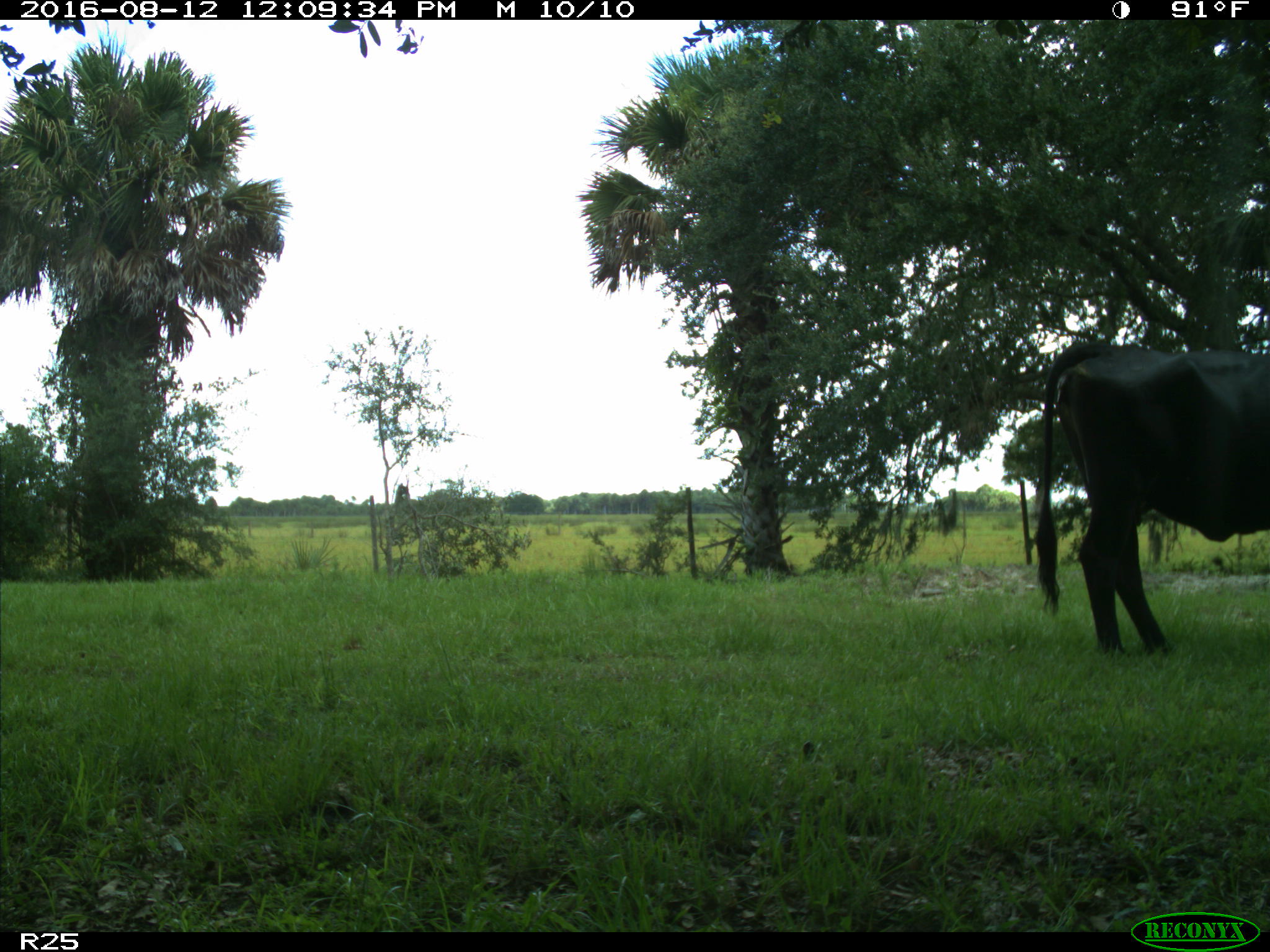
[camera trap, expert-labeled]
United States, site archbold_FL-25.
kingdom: Animalia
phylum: Chordata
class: Mammalia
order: Artiodactyla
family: Bovidae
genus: Bos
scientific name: Bos taurus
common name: domestic cow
Bos taurus (domestic cow).